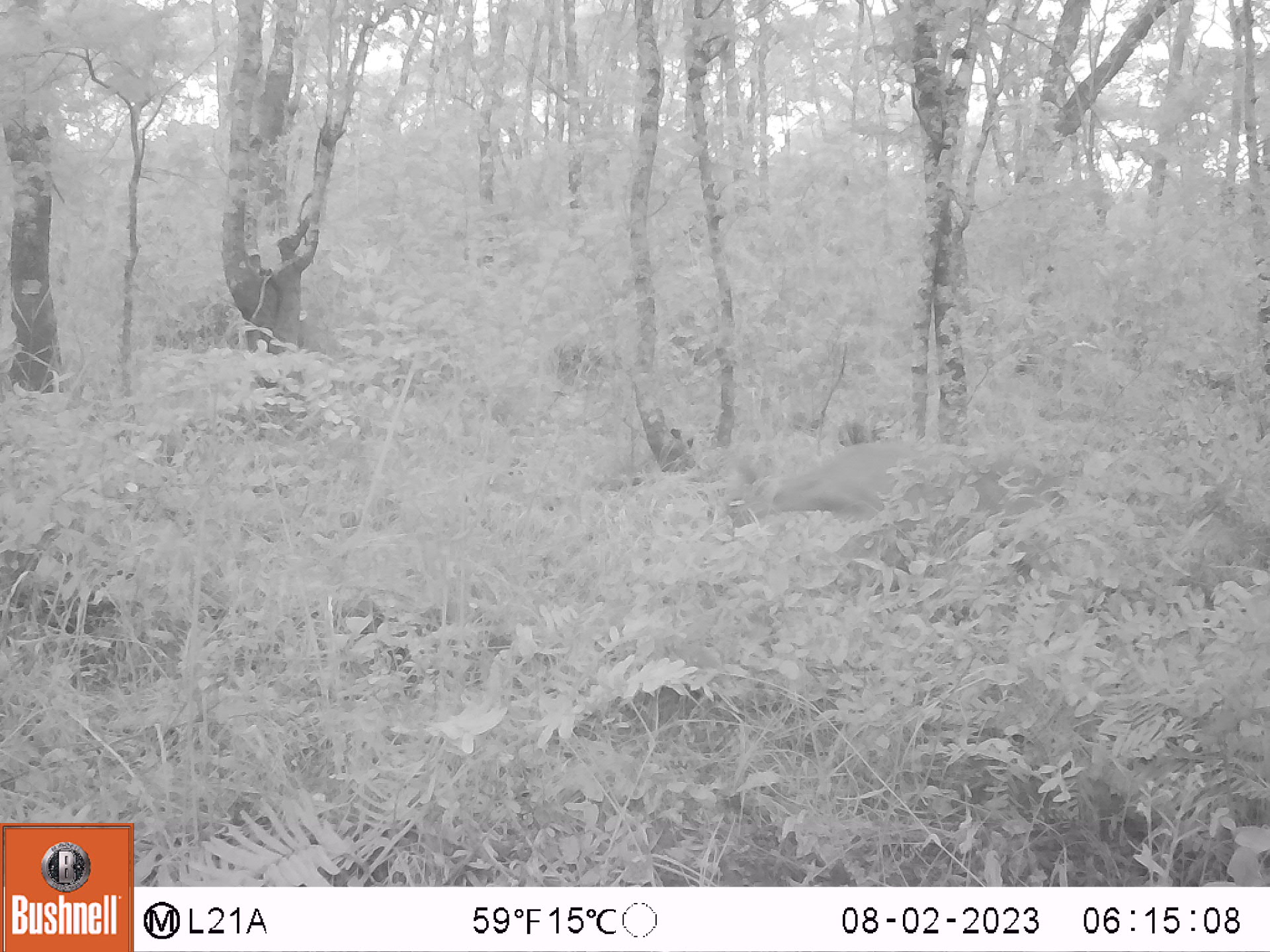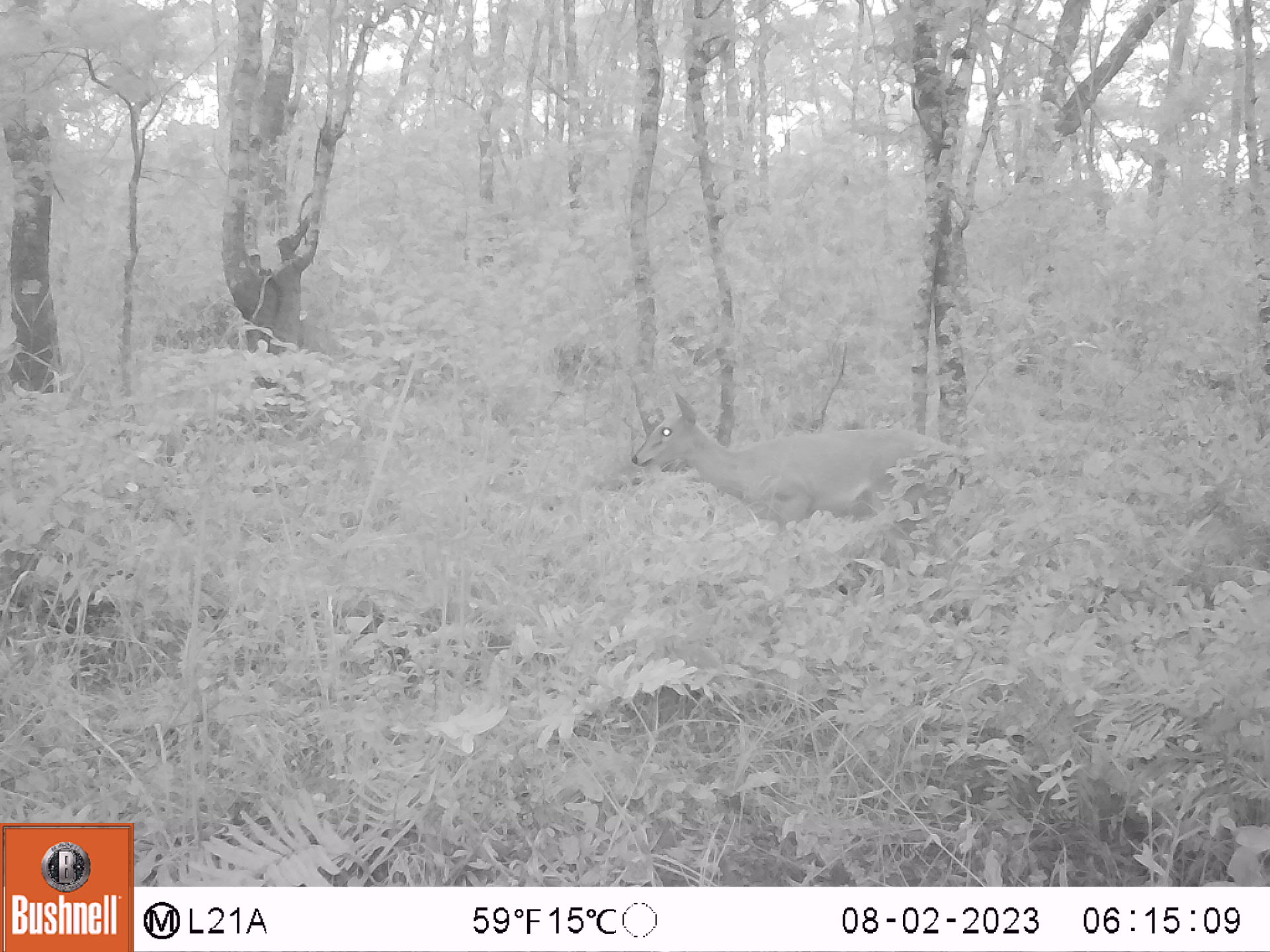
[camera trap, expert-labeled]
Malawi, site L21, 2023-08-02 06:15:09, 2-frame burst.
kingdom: Animalia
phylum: Chordata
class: Mammalia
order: Artiodactyla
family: Bovidae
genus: Sylvicapra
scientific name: Sylvicapra grimmia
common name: common duiker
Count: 1.